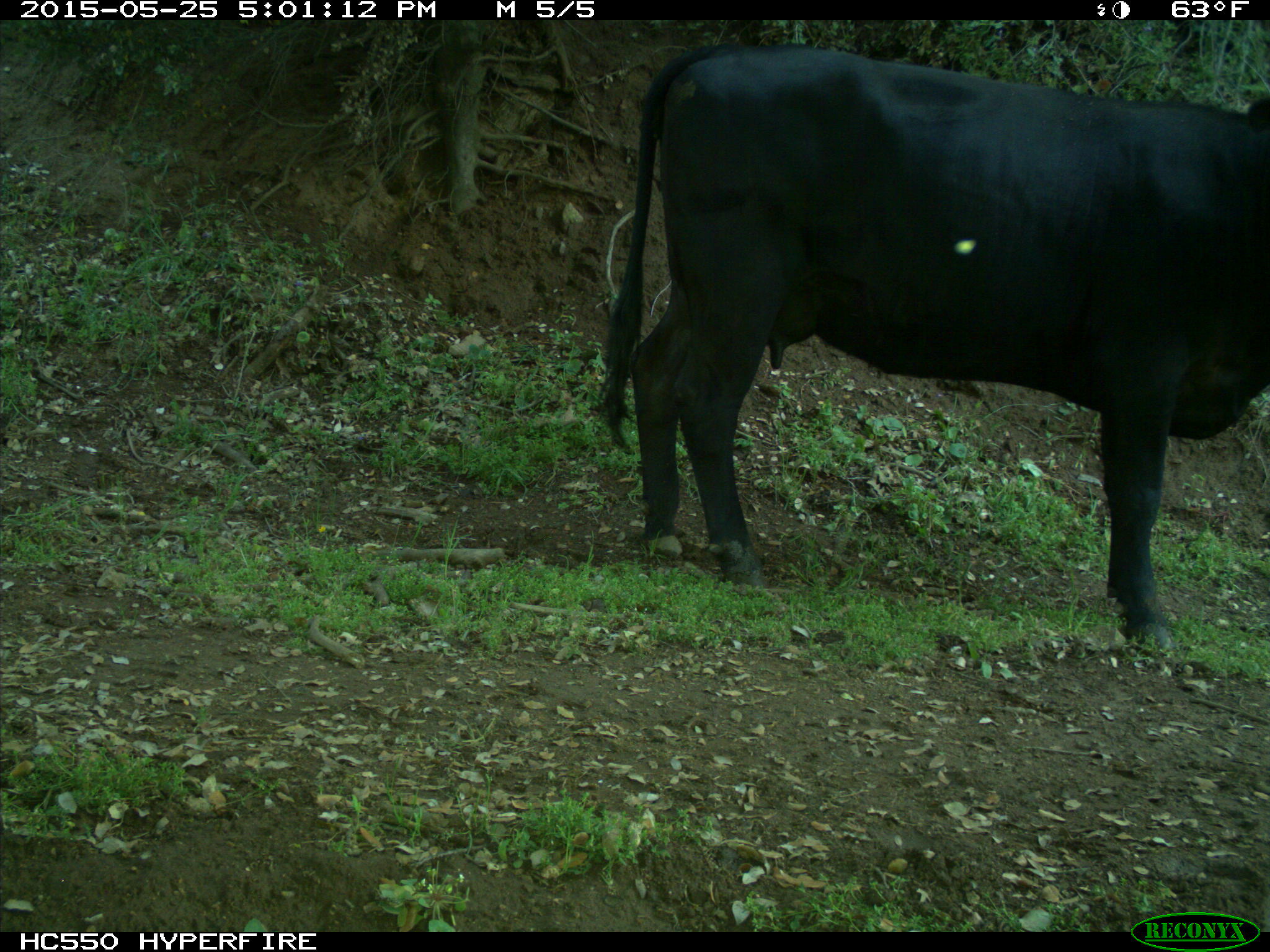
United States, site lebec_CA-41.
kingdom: Animalia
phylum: Chordata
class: Mammalia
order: Artiodactyla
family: Bovidae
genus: Bos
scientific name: Bos taurus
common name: domestic cow